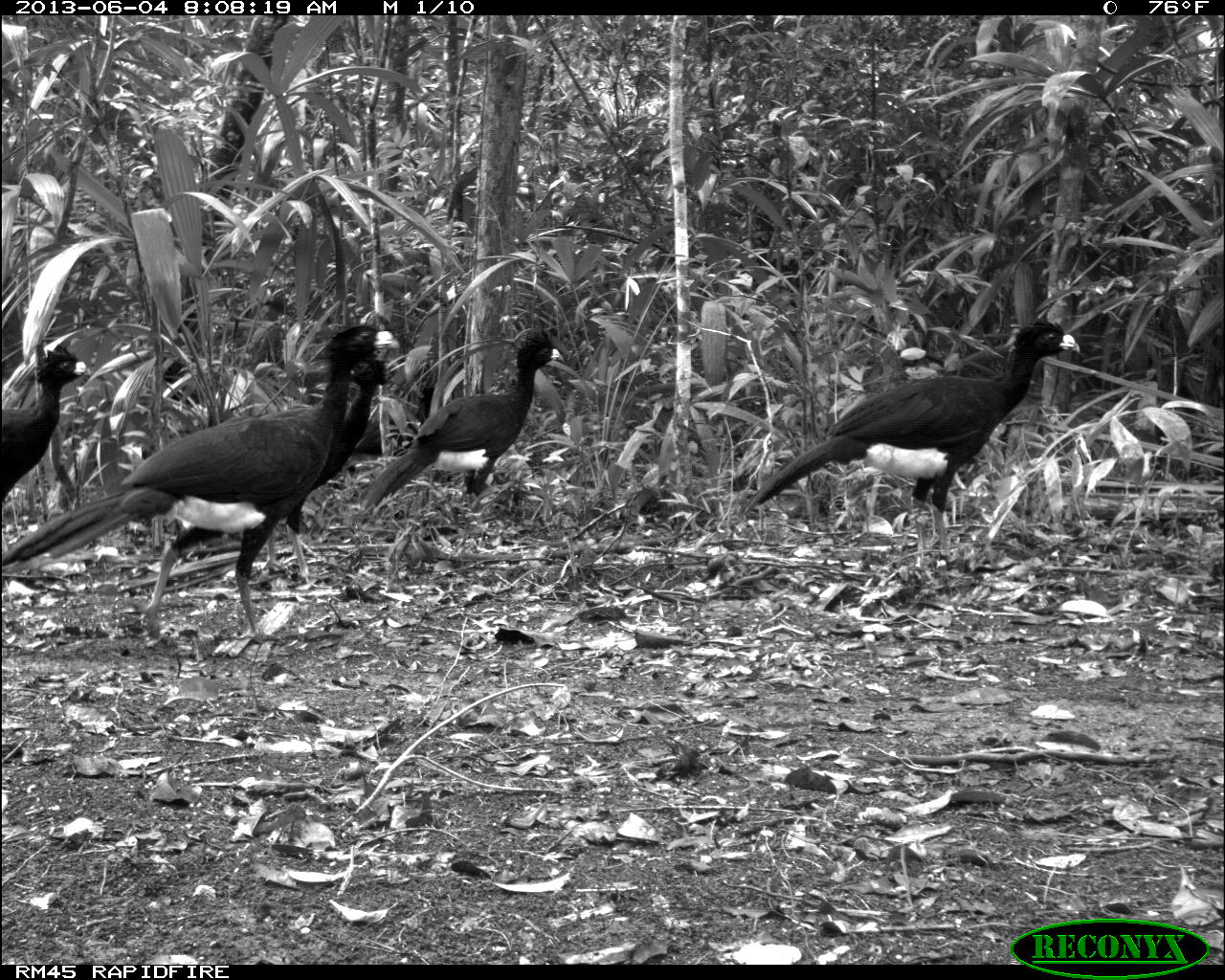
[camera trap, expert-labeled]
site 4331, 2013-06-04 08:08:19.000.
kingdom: Animalia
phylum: Chordata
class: Aves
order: Galliformes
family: Cracidae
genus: Crax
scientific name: Crax rubra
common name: great curassow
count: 5